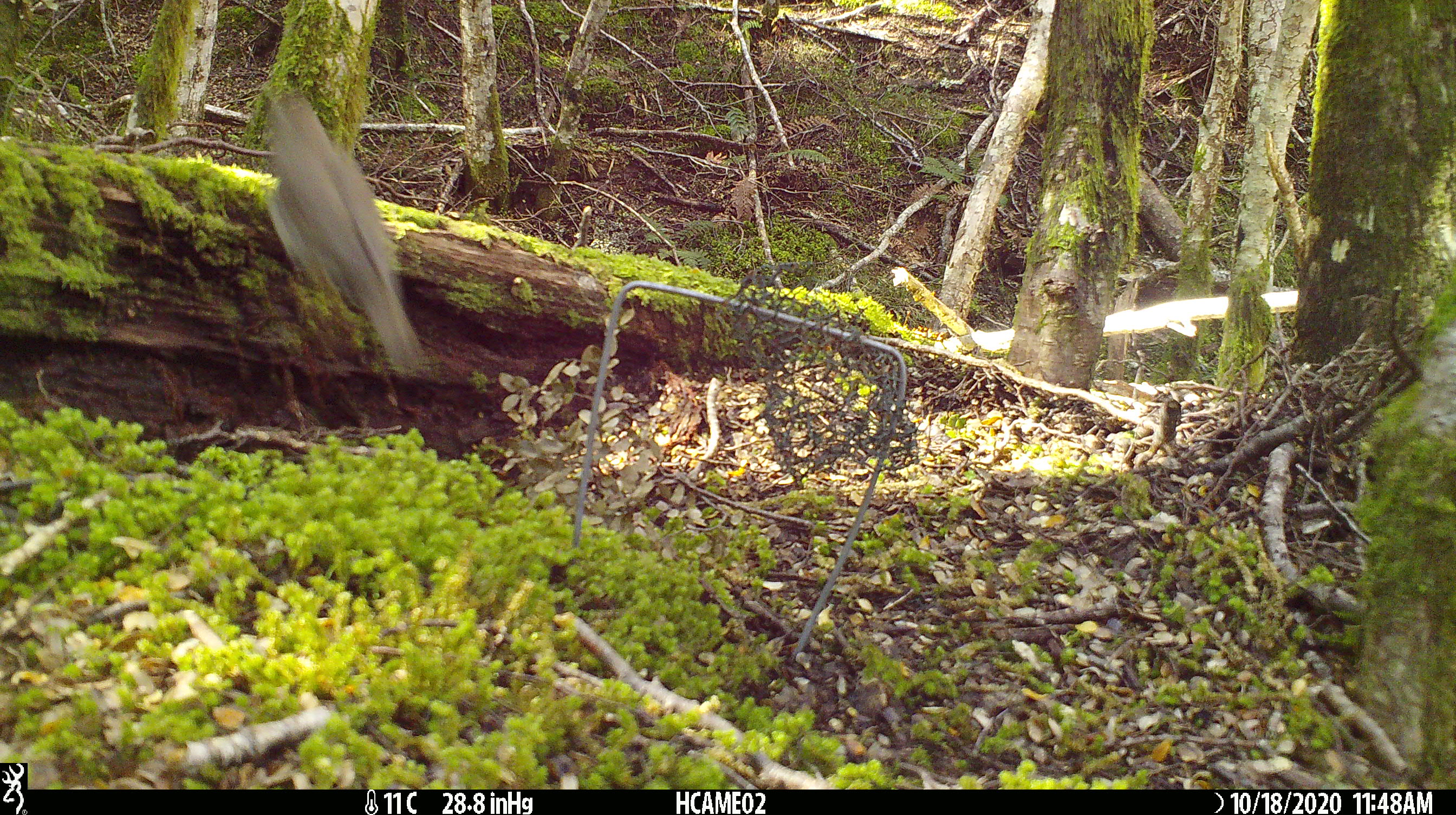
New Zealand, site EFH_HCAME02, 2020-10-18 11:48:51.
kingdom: Animalia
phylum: Chordata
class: Aves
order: Passeriformes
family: Turdidae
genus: Turdus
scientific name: Turdus philomelos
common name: song thrush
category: thrush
Thrush (song thrush) (Turdus philomelos).